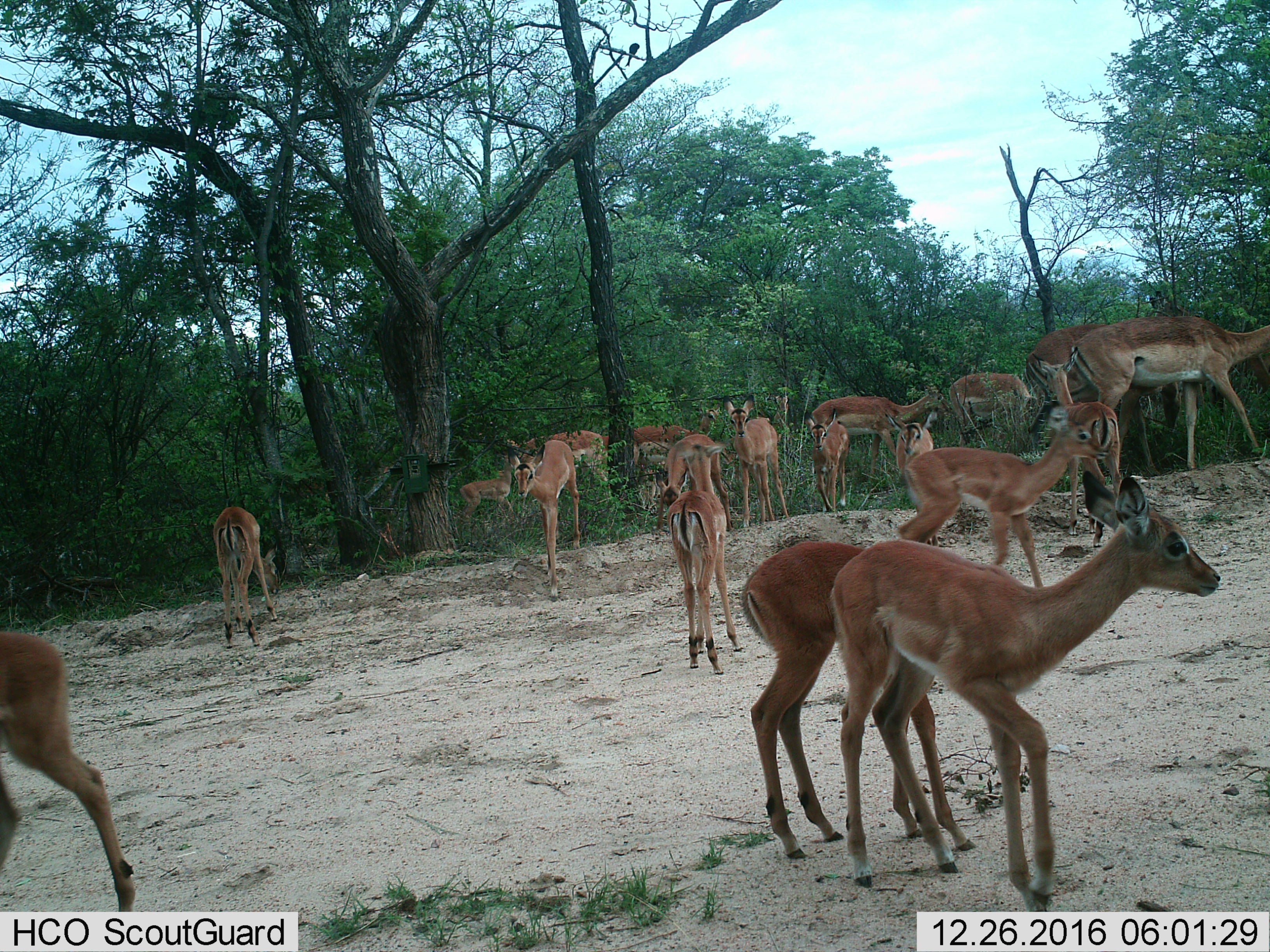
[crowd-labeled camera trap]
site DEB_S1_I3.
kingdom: Animalia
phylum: Chordata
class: Mammalia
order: Artiodactyla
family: Bovidae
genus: Aepyceros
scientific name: Aepyceros melampus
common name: impala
Impala (Aepyceros melampus), count 11-50. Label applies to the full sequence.